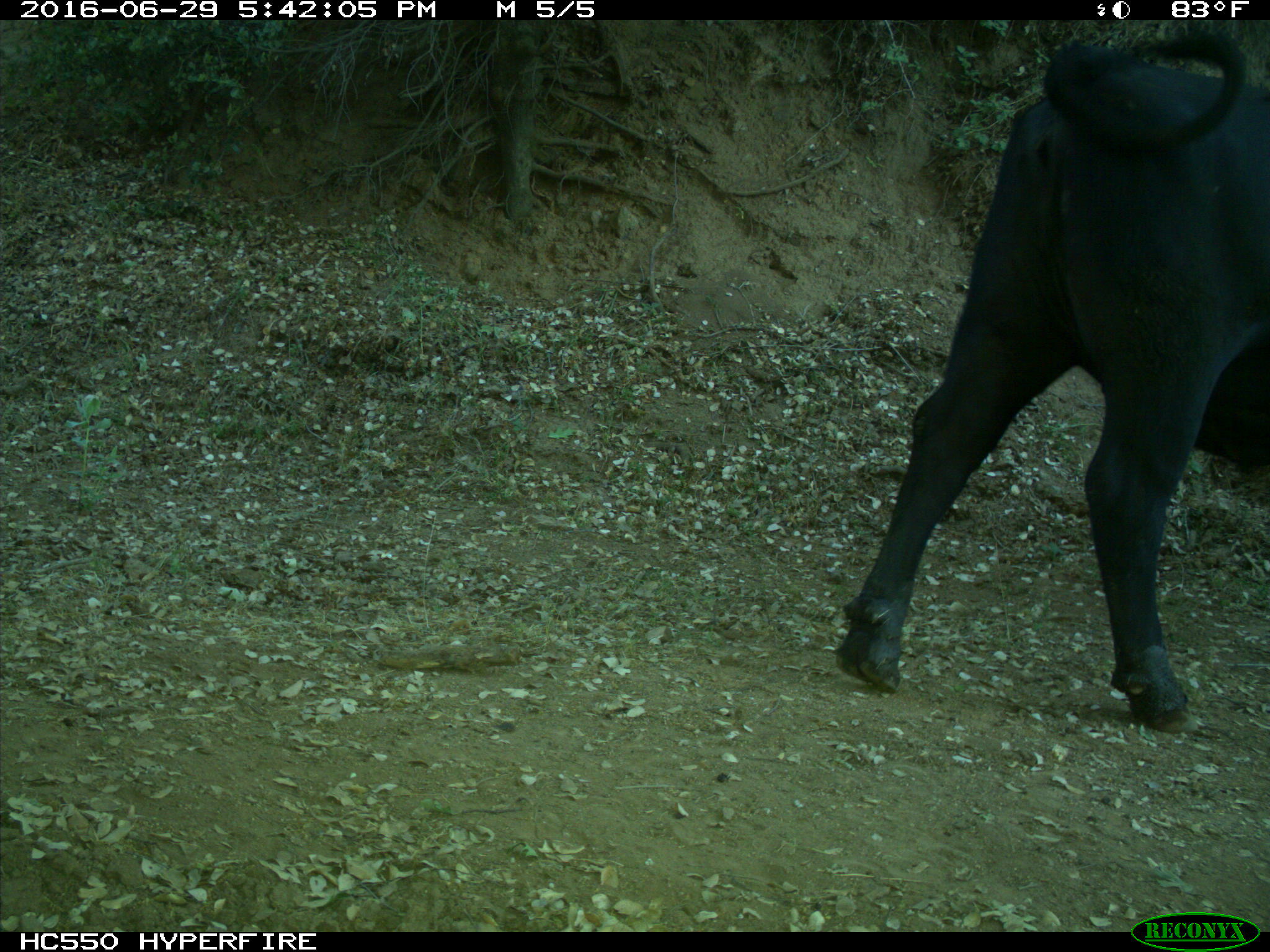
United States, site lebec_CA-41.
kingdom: Animalia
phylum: Chordata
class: Mammalia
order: Artiodactyla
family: Bovidae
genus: Bos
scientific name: Bos taurus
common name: domestic cow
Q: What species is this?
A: Bos taurus (domestic cow).